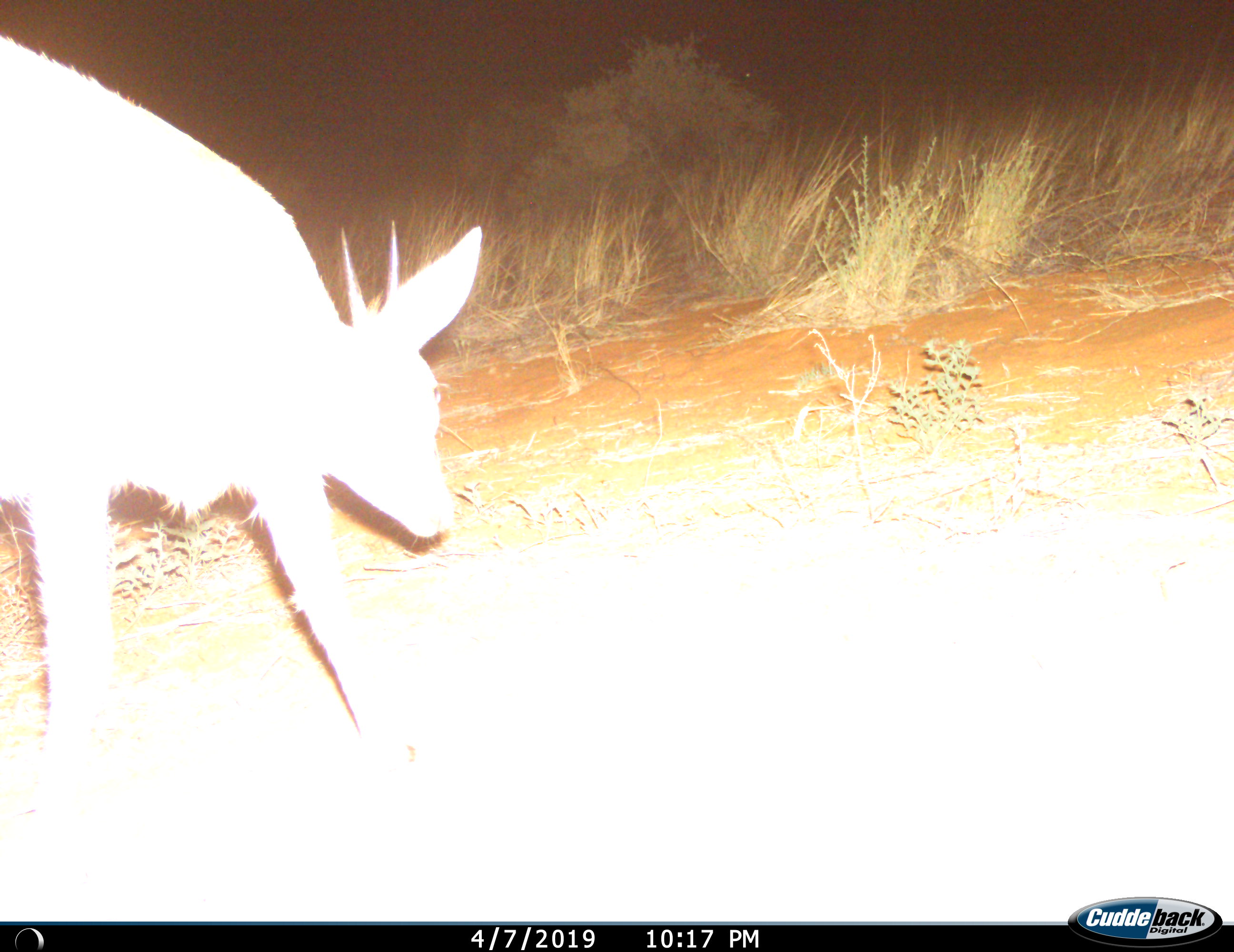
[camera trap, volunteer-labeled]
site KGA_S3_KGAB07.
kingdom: Animalia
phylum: Chordata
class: Mammalia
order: Artiodactyla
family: Bovidae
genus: Raphicerus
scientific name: Raphicerus campestris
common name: steenbok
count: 1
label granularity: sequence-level